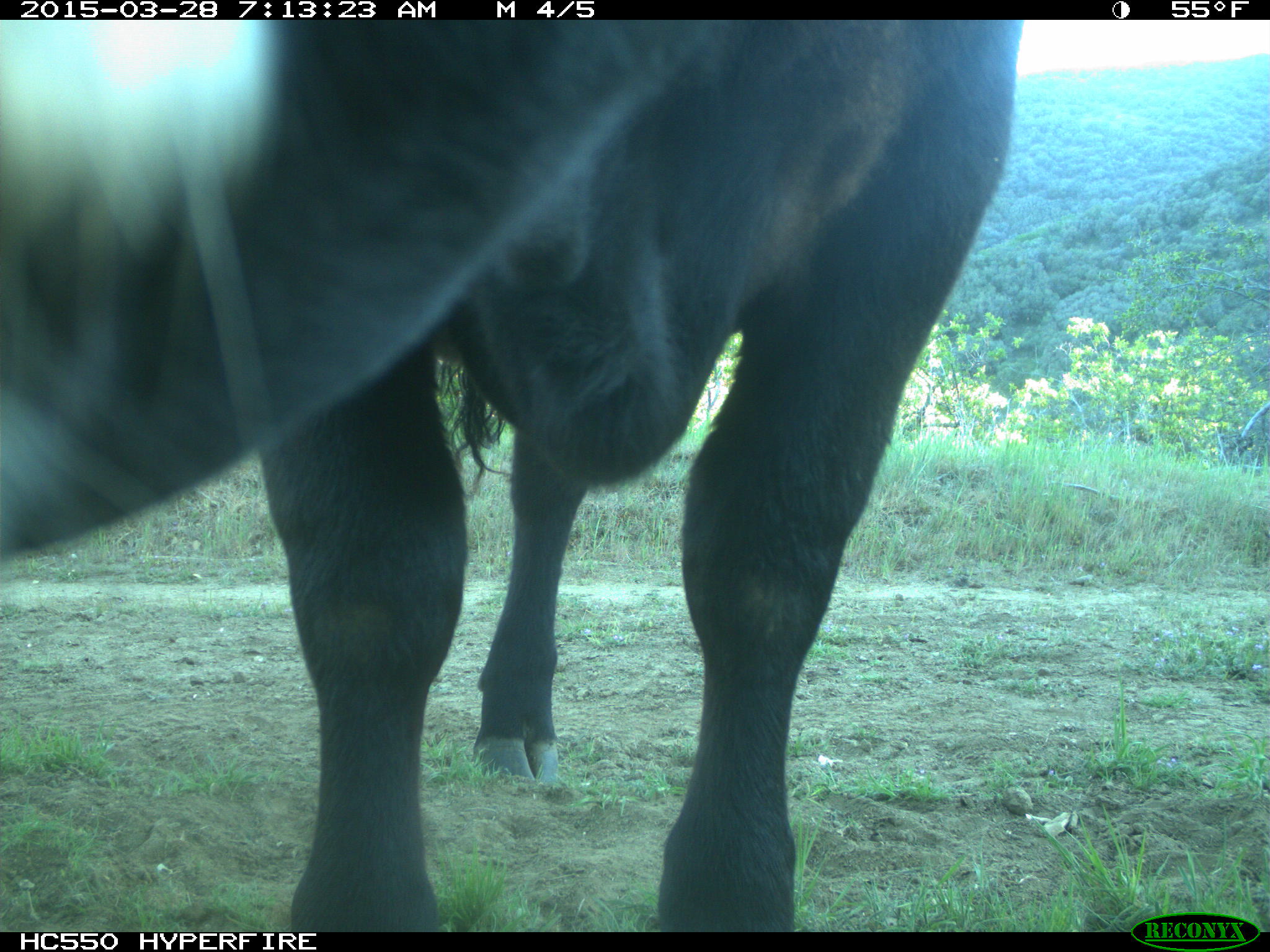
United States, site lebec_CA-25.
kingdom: Animalia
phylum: Chordata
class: Mammalia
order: Artiodactyla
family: Bovidae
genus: Bos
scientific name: Bos taurus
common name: domestic cow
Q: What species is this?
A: Bos taurus (domestic cow).